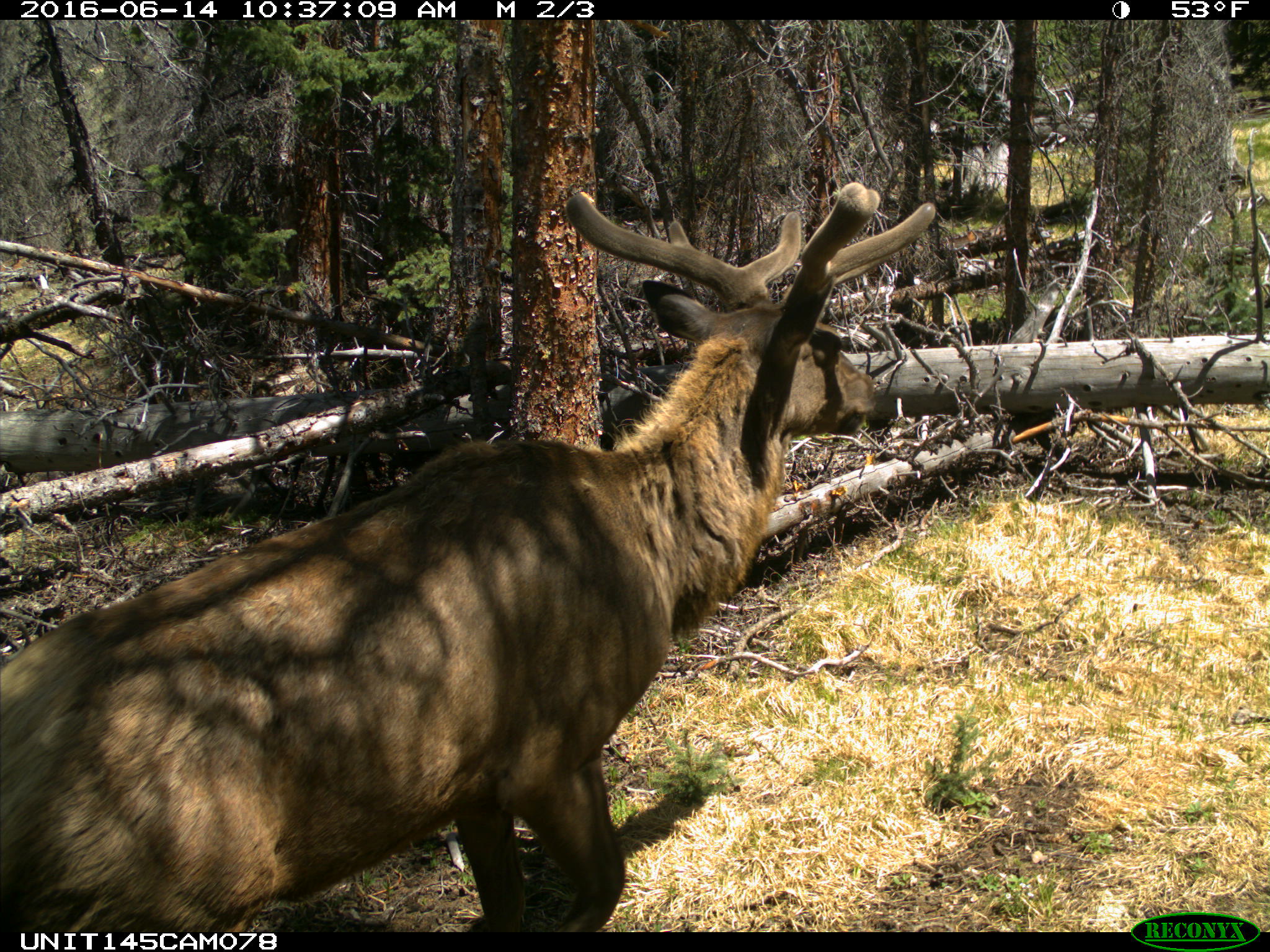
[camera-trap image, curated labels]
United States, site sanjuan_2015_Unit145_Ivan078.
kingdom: Animalia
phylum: Chordata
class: Mammalia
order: Artiodactyla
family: Cervidae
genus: Cervus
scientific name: Cervus elaphus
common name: red deer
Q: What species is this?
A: Cervus elaphus (red deer).